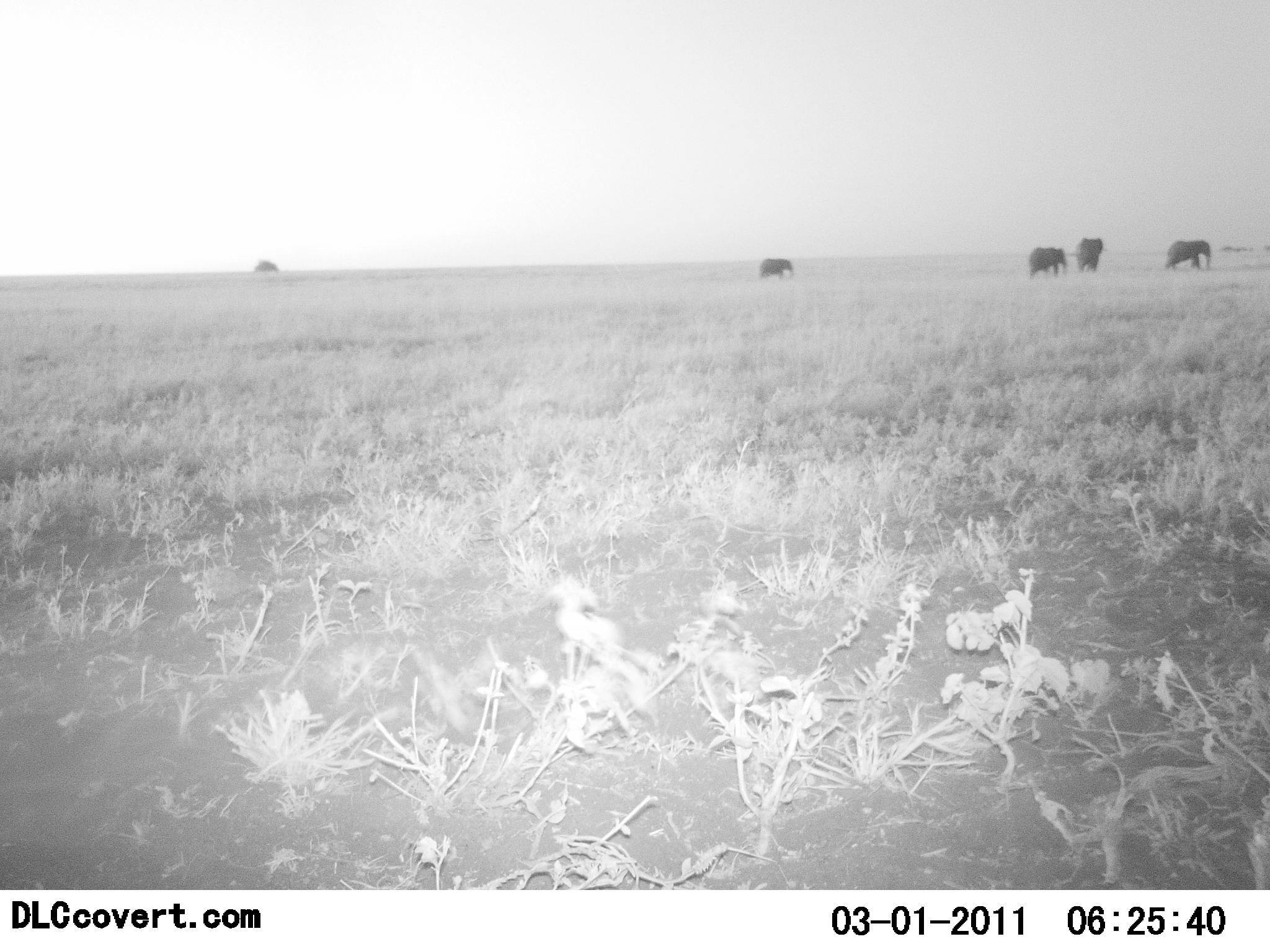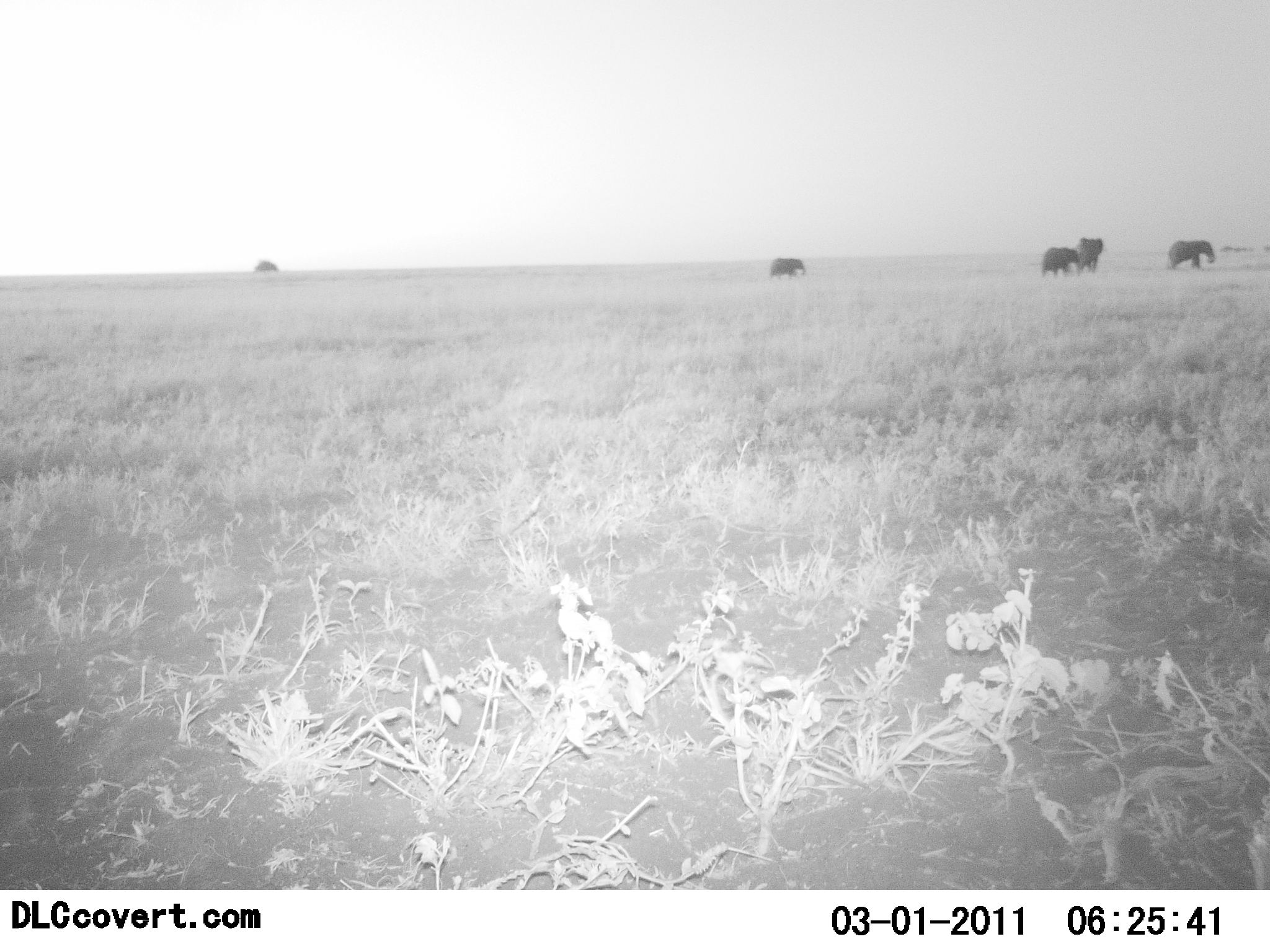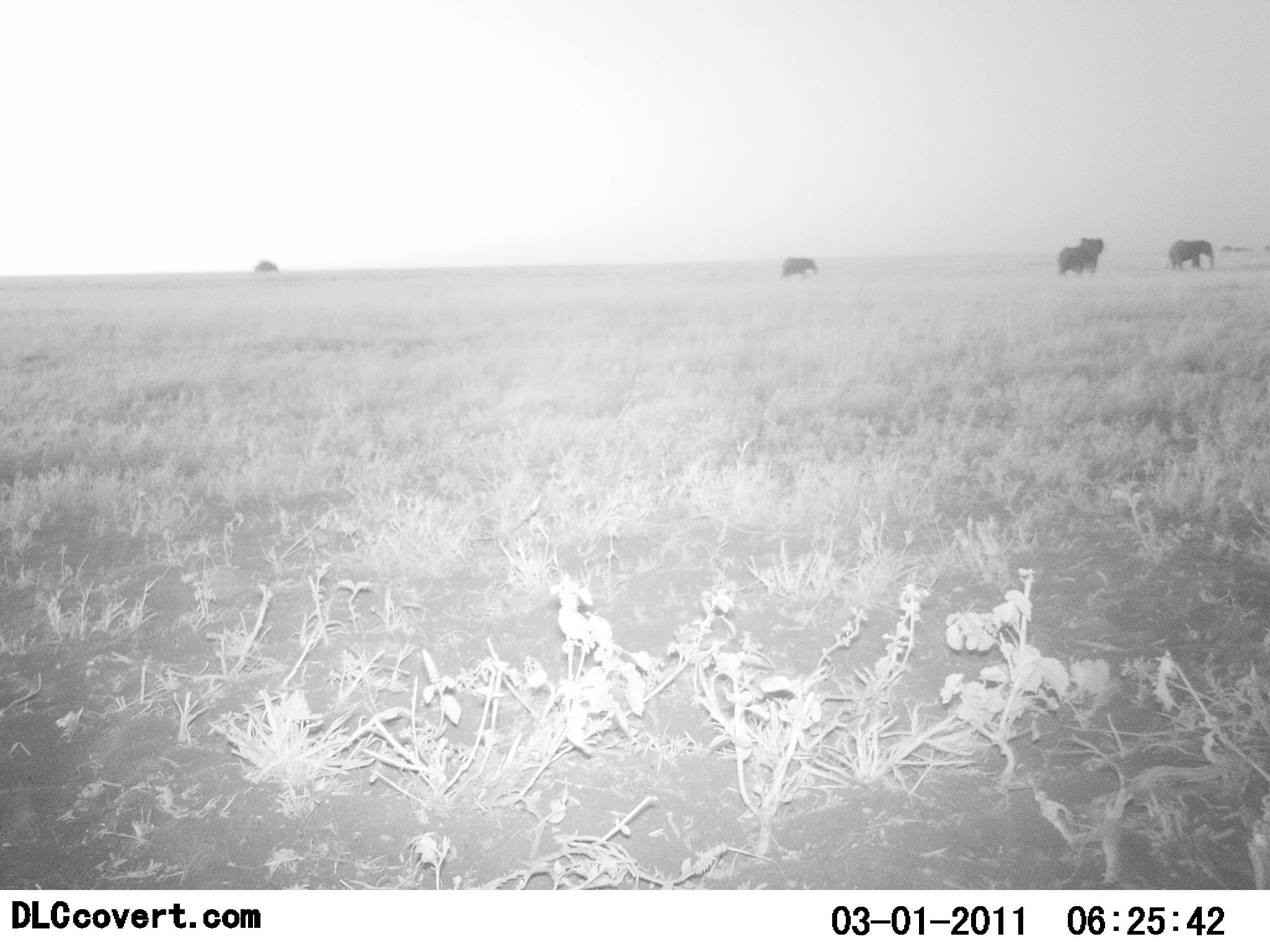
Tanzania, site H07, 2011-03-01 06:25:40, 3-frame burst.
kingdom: Animalia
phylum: Chordata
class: Mammalia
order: Proboscidea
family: Elephantidae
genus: Loxodonta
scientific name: Loxodonta africana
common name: african bush elephant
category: elephant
Elephant (african bush elephant) (Loxodonta africana), count 4. Behavior (volunteer vote fractions): standing 47%, resting 7%, moving 80%, interacting 7%. Young present (vote fraction): 53%. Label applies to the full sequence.